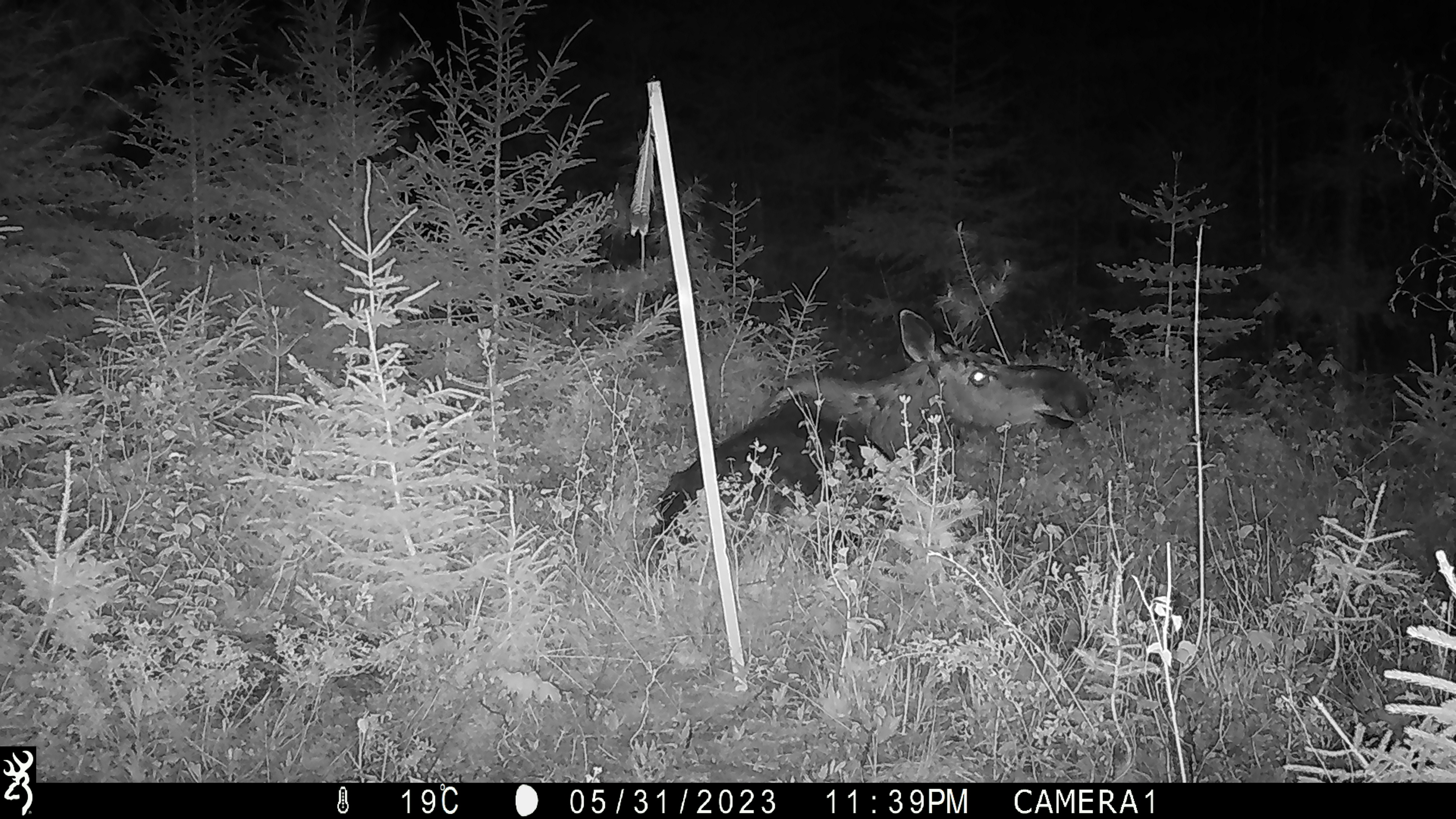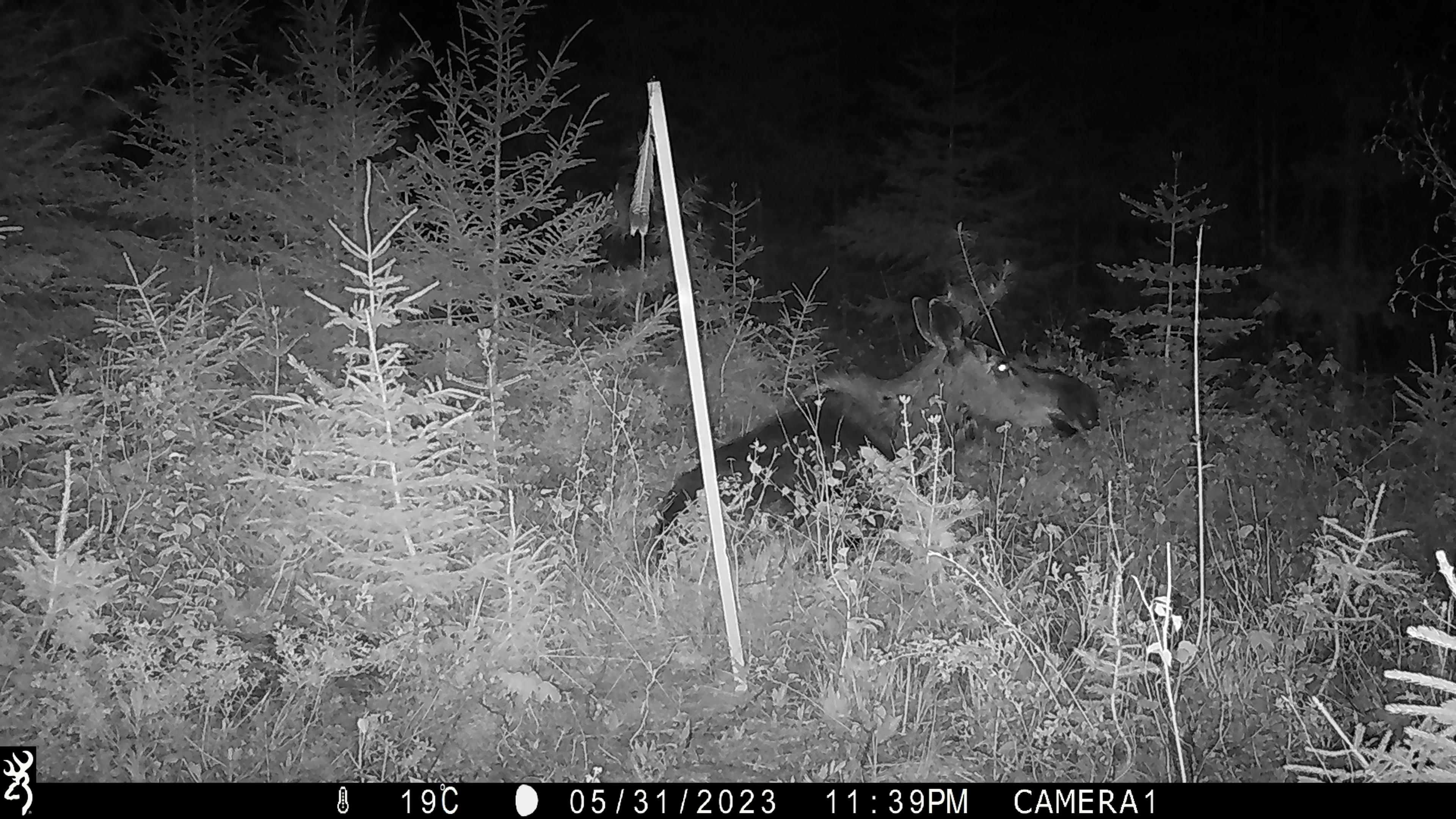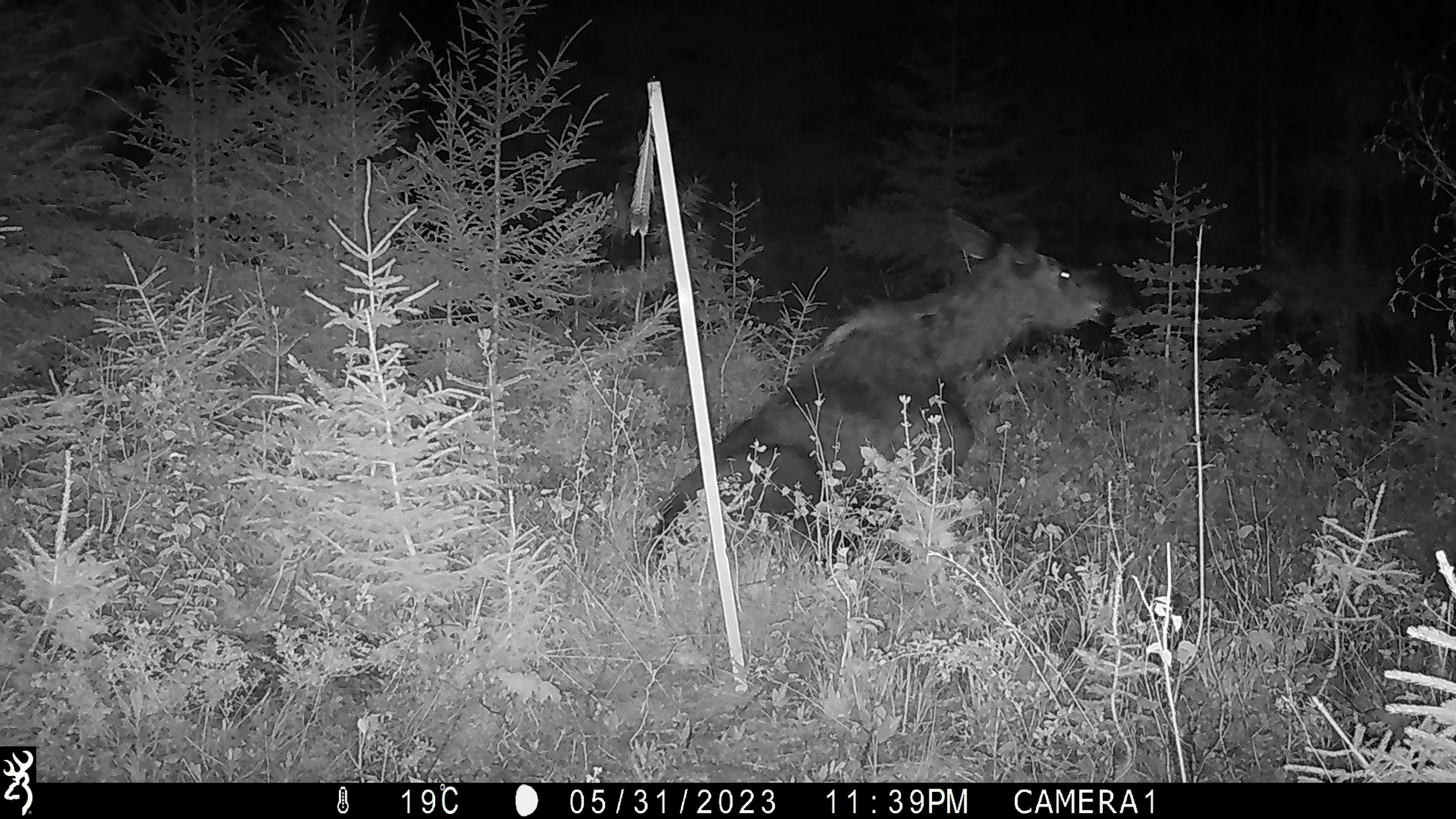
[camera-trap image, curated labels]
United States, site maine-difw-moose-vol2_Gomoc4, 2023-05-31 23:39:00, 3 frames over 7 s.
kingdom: Animalia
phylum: Chordata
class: Mammalia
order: Artiodactyla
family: Cervidae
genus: Alces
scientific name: Alces alces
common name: moose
Moose (Alces alces).